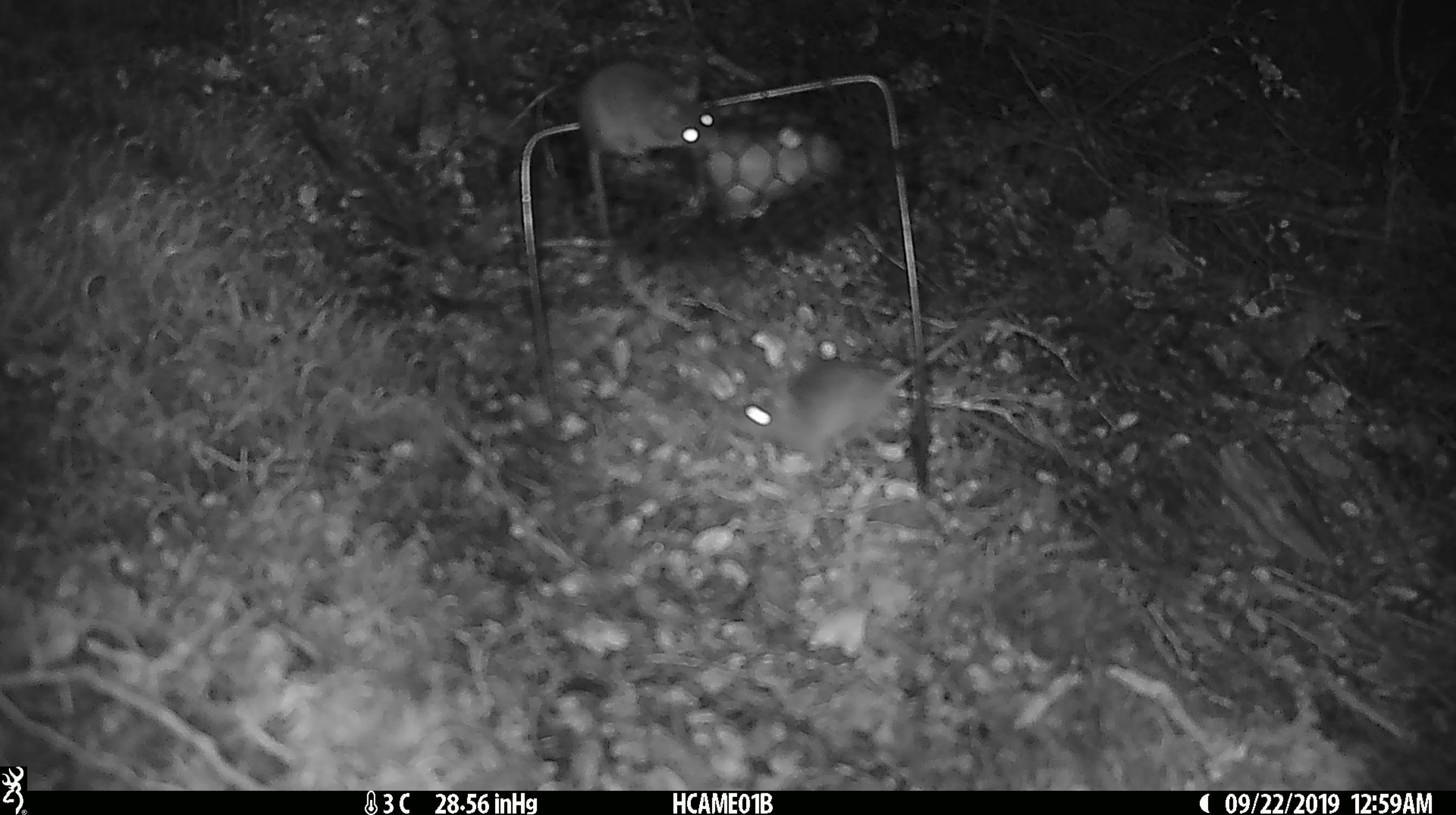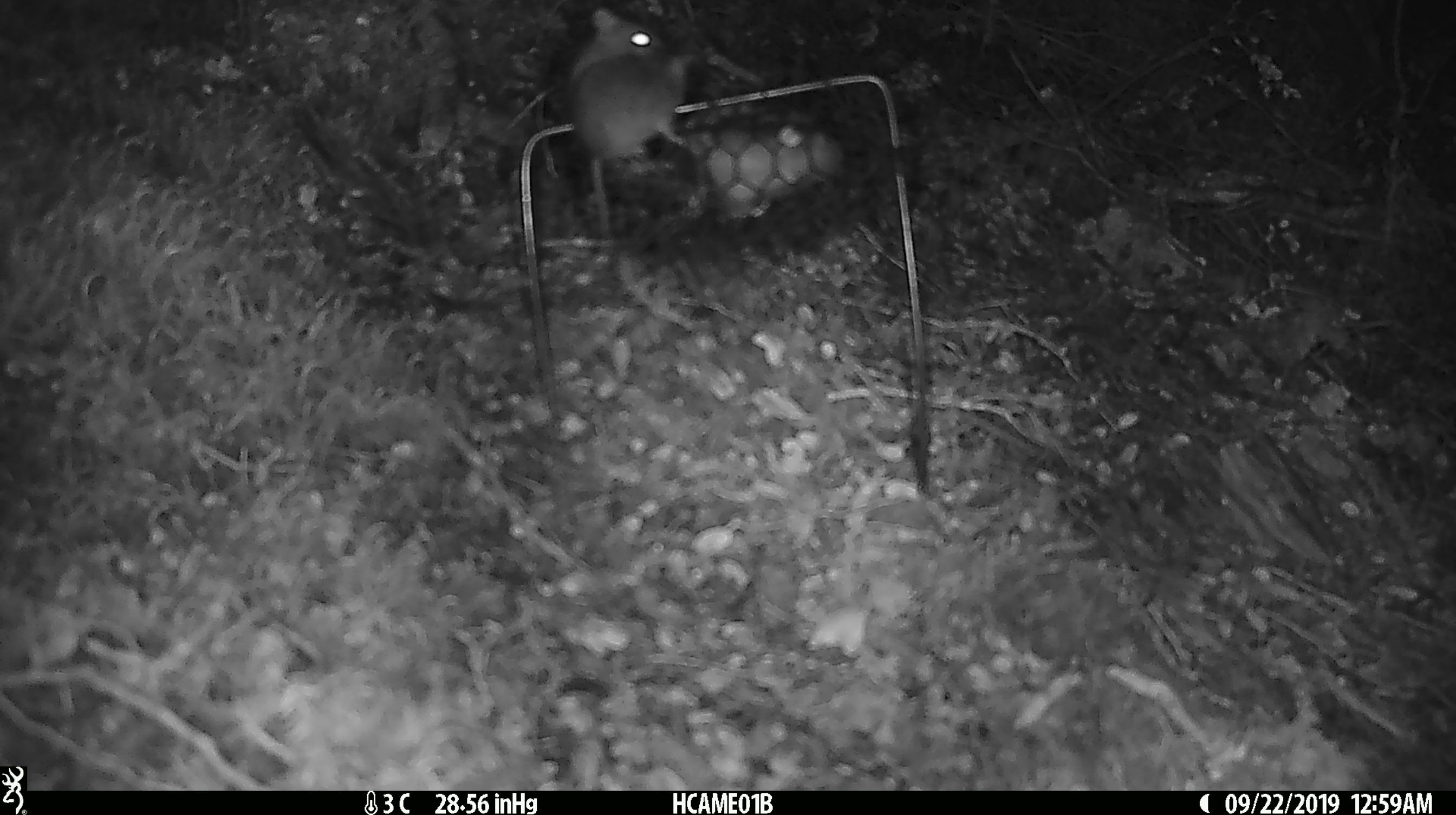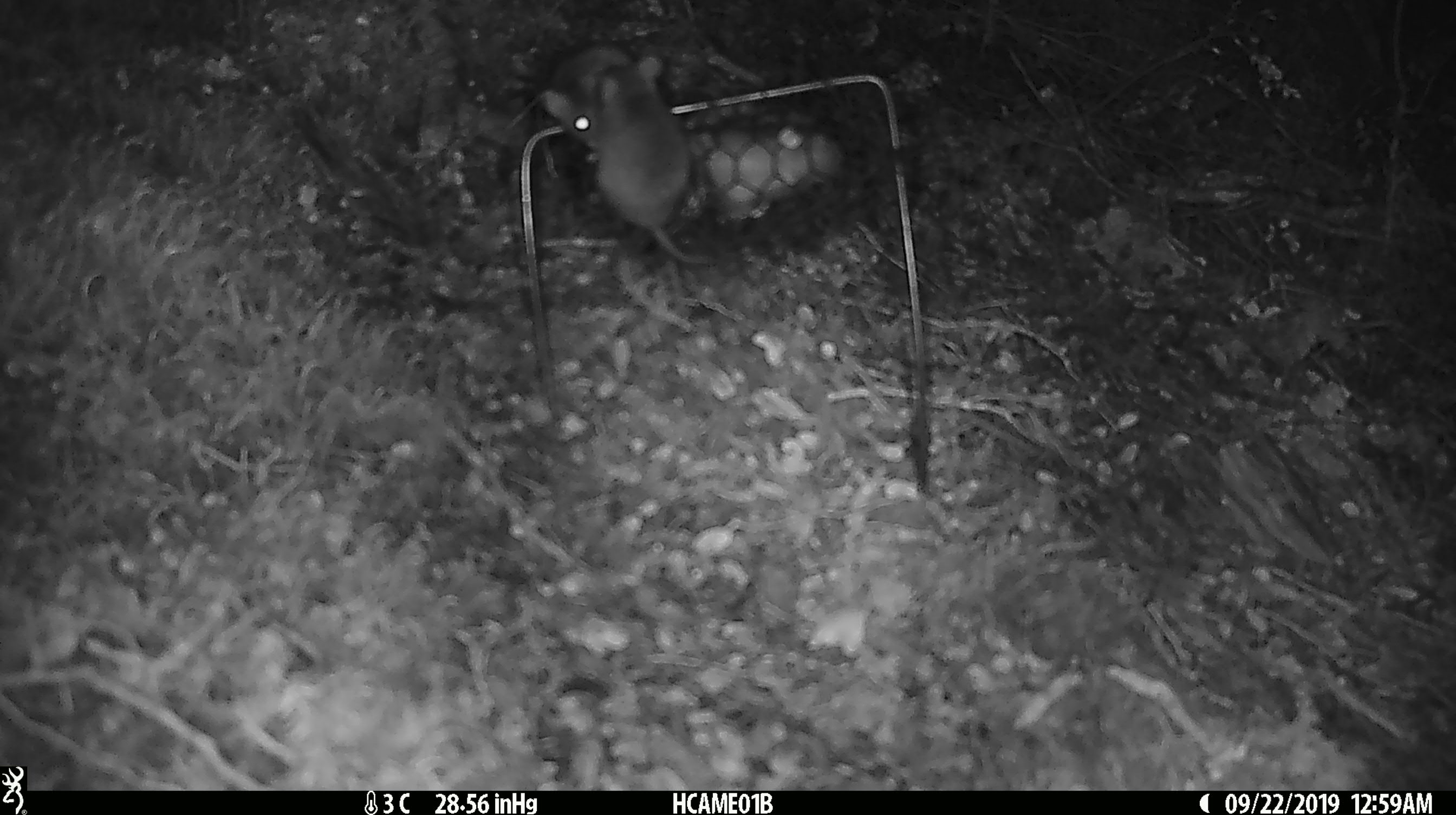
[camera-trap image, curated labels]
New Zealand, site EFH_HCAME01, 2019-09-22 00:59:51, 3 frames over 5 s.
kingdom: Animalia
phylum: Chordata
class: Mammalia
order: Rodentia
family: Muridae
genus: Mus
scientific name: Mus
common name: mouse